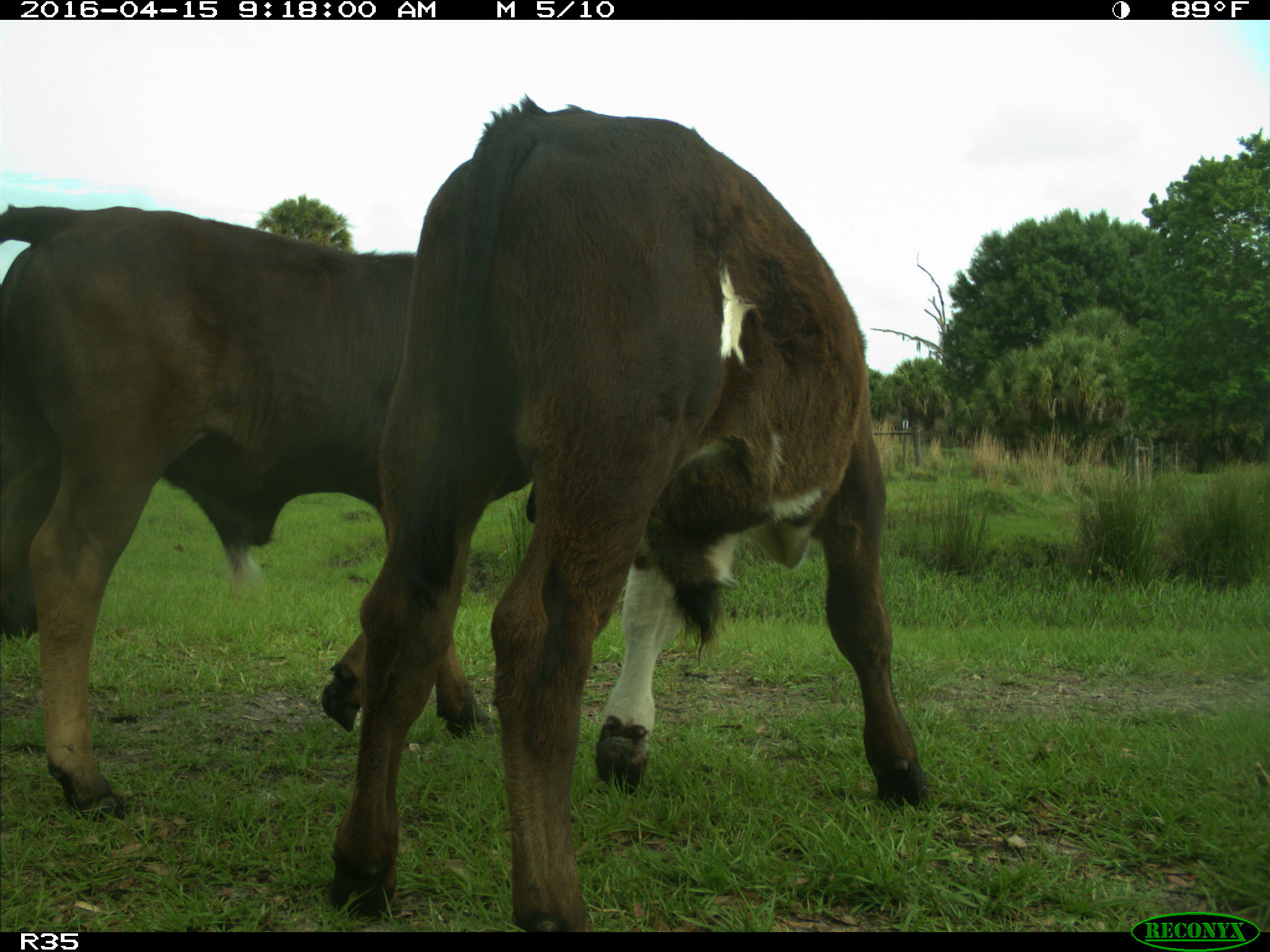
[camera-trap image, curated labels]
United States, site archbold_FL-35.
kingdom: Animalia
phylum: Chordata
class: Mammalia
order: Artiodactyla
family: Bovidae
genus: Bos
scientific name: Bos taurus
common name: domestic cow